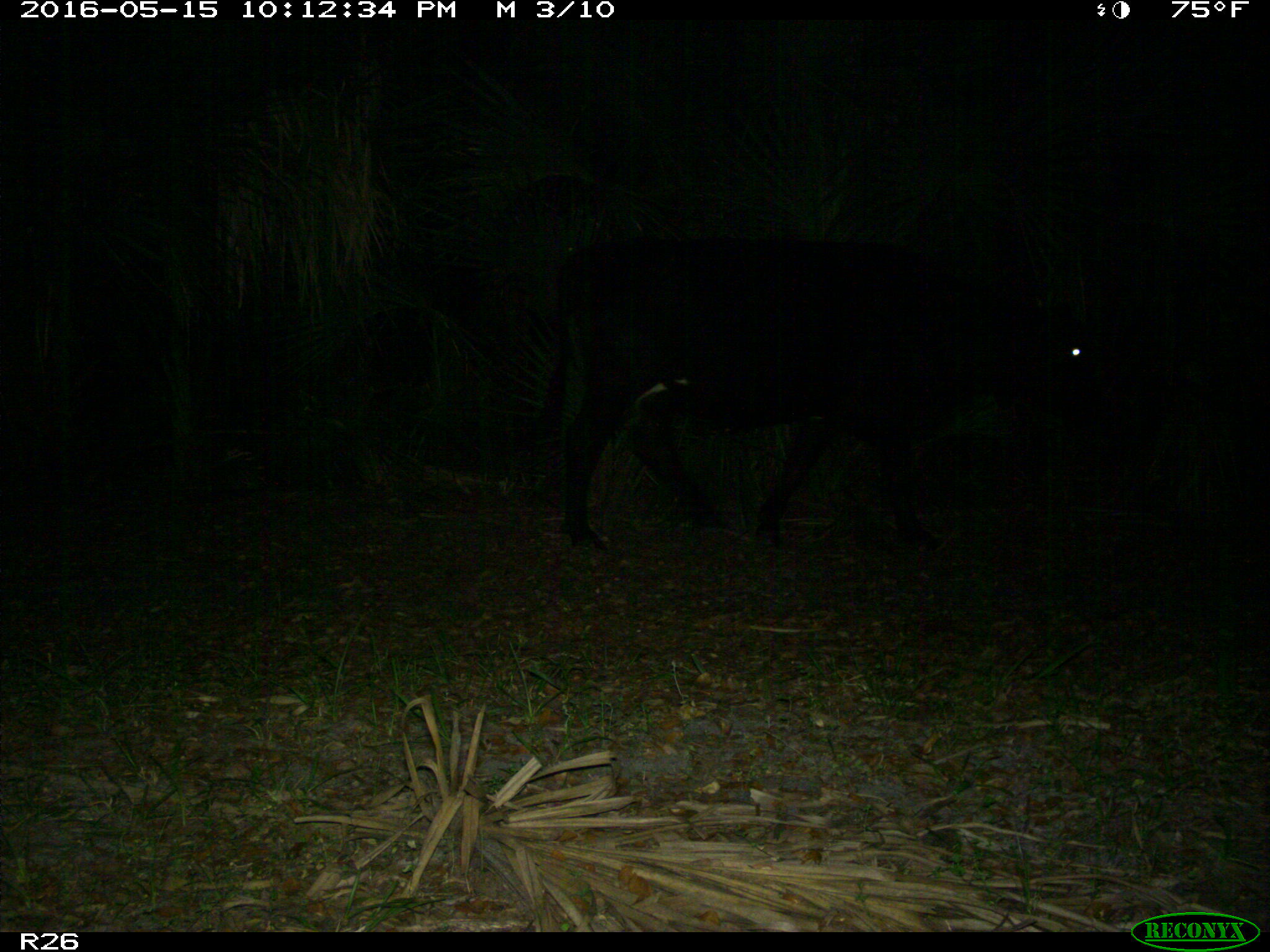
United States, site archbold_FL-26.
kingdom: Animalia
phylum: Chordata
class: Mammalia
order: Artiodactyla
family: Bovidae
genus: Bos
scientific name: Bos taurus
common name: domestic cow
Bos taurus (domestic cow).